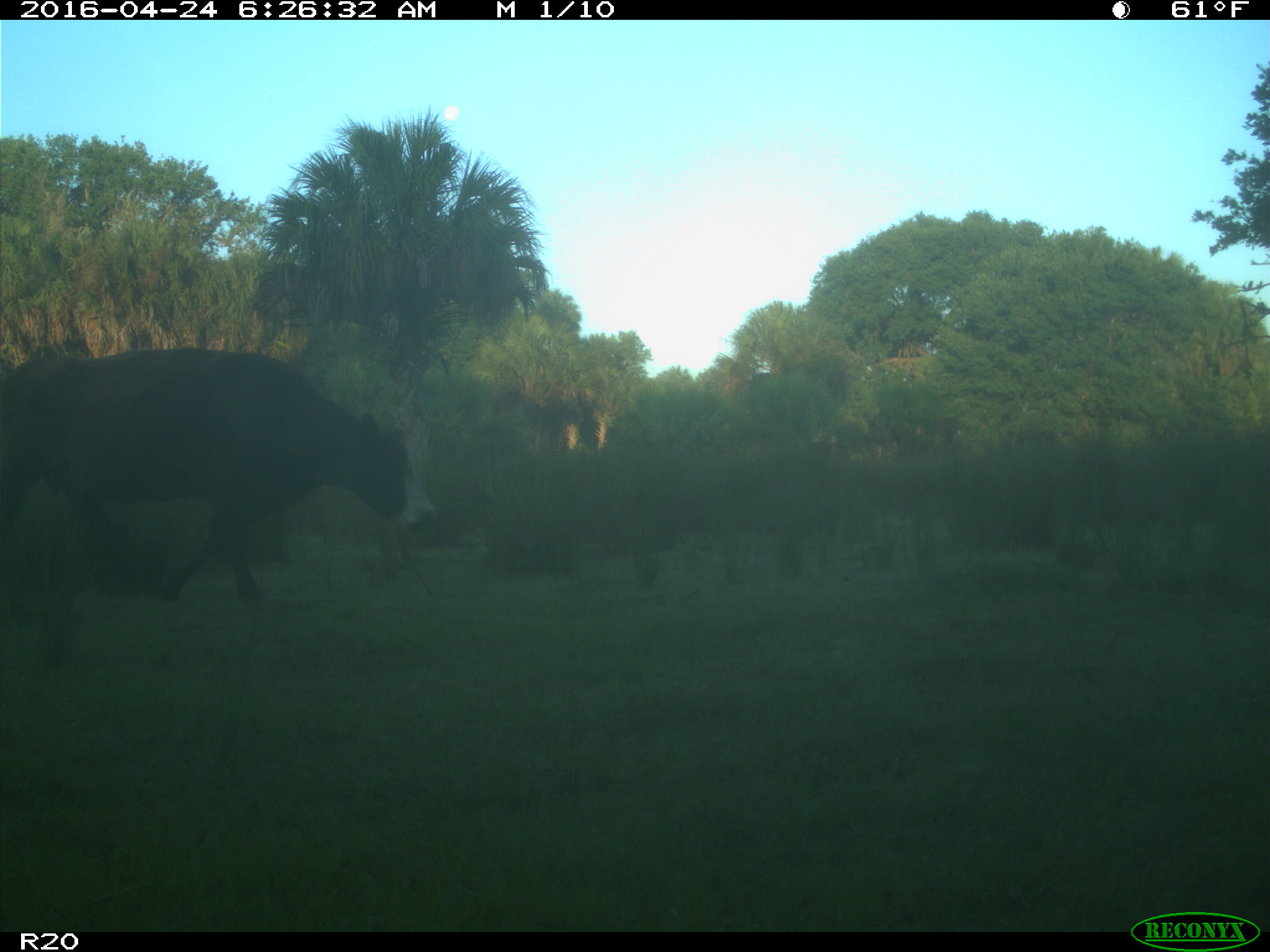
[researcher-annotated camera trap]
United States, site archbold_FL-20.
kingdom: Animalia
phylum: Chordata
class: Mammalia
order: Artiodactyla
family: Bovidae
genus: Bos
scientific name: Bos taurus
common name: domestic cow